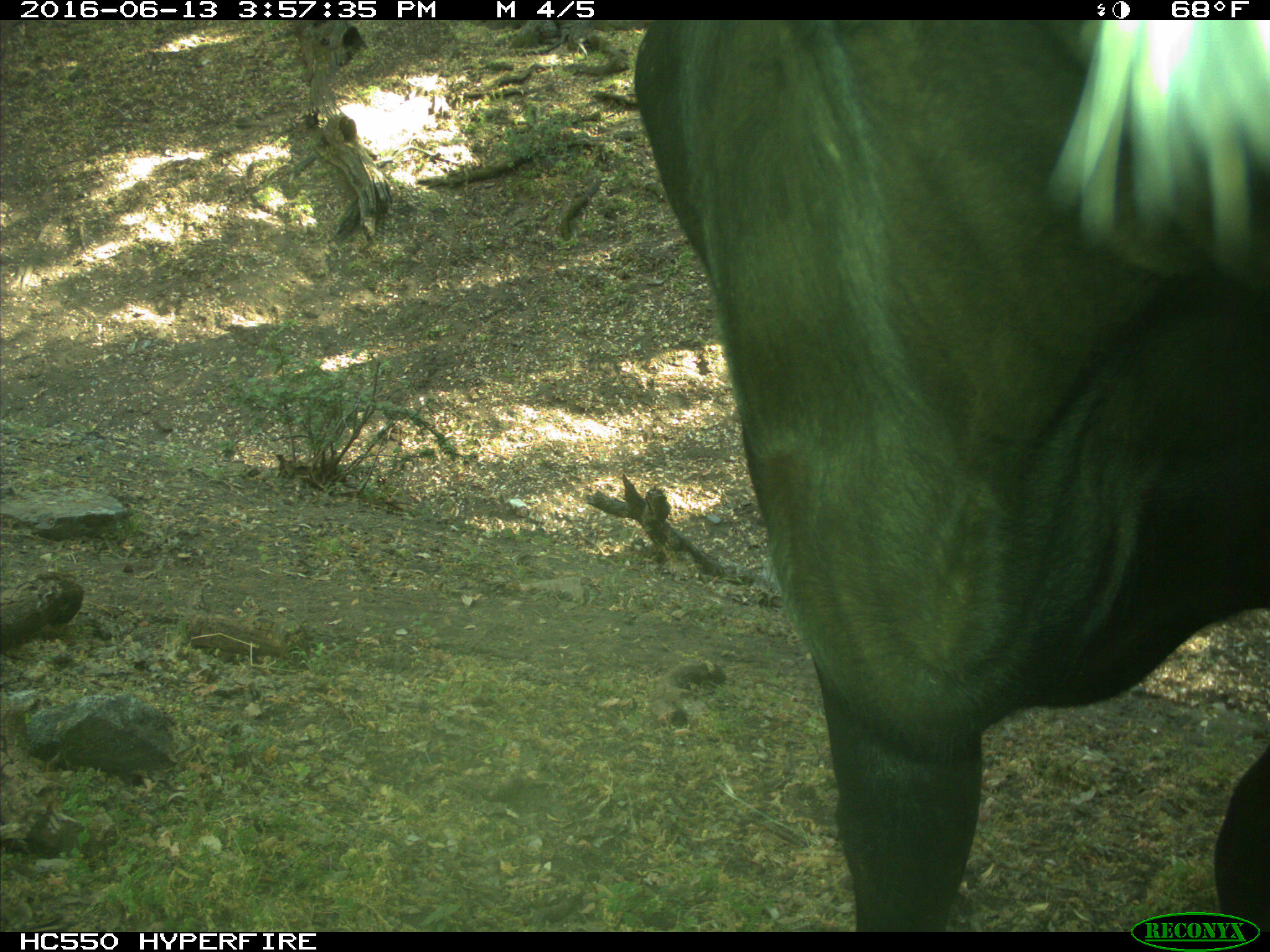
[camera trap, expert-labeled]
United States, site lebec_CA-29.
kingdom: Animalia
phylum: Chordata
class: Mammalia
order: Artiodactyla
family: Bovidae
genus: Bos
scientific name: Bos taurus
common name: domestic cow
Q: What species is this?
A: Bos taurus (domestic cow).